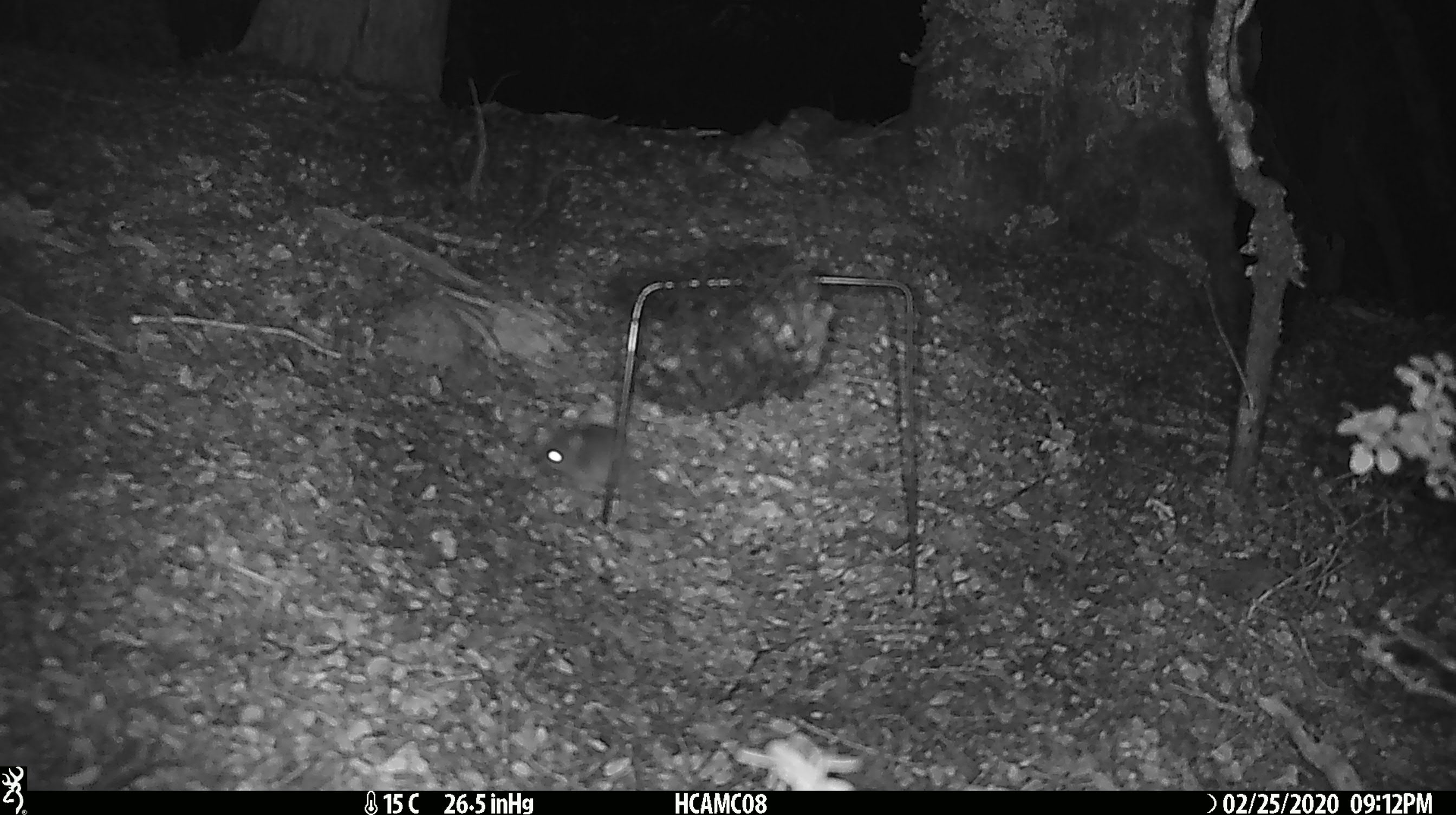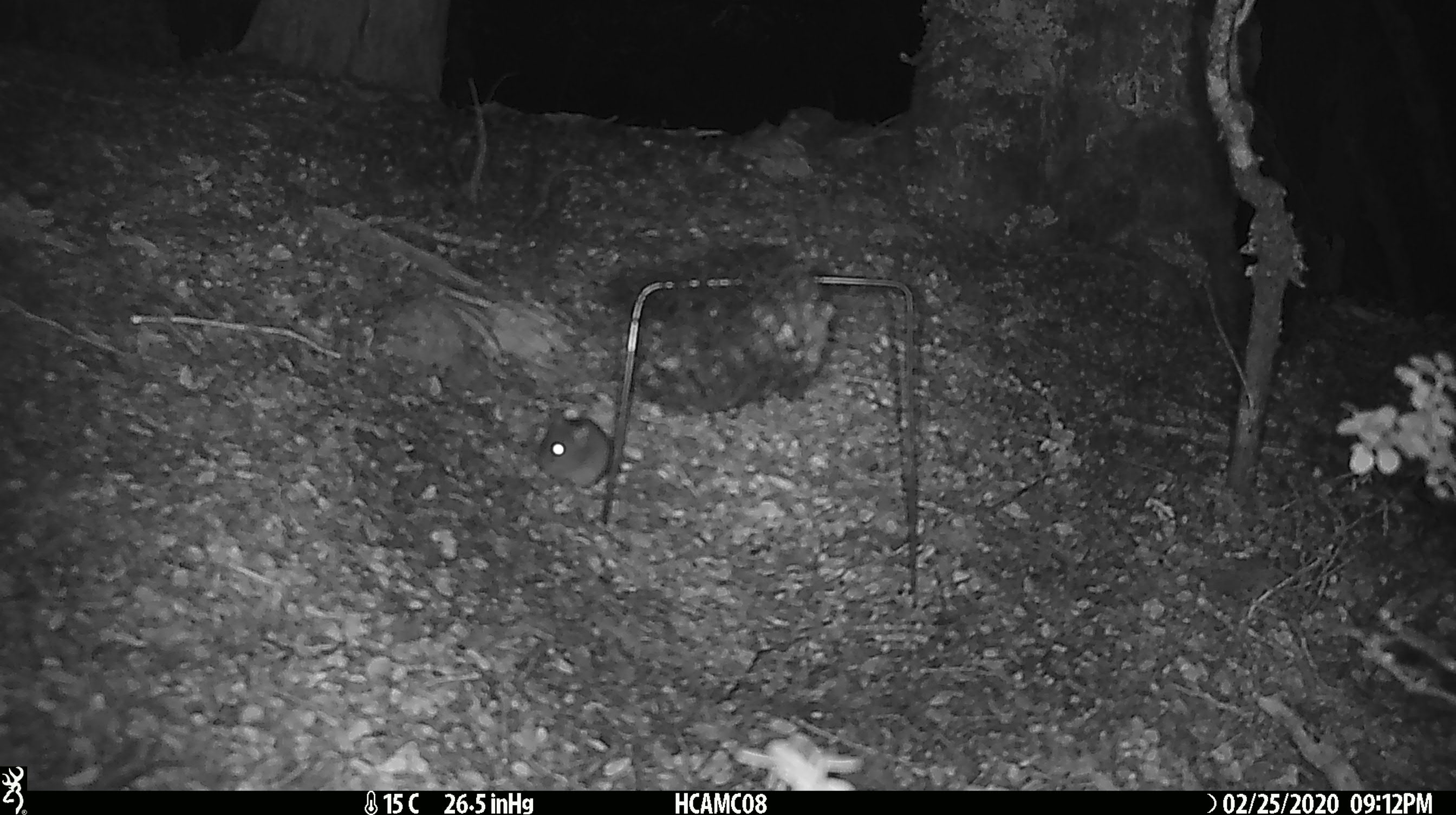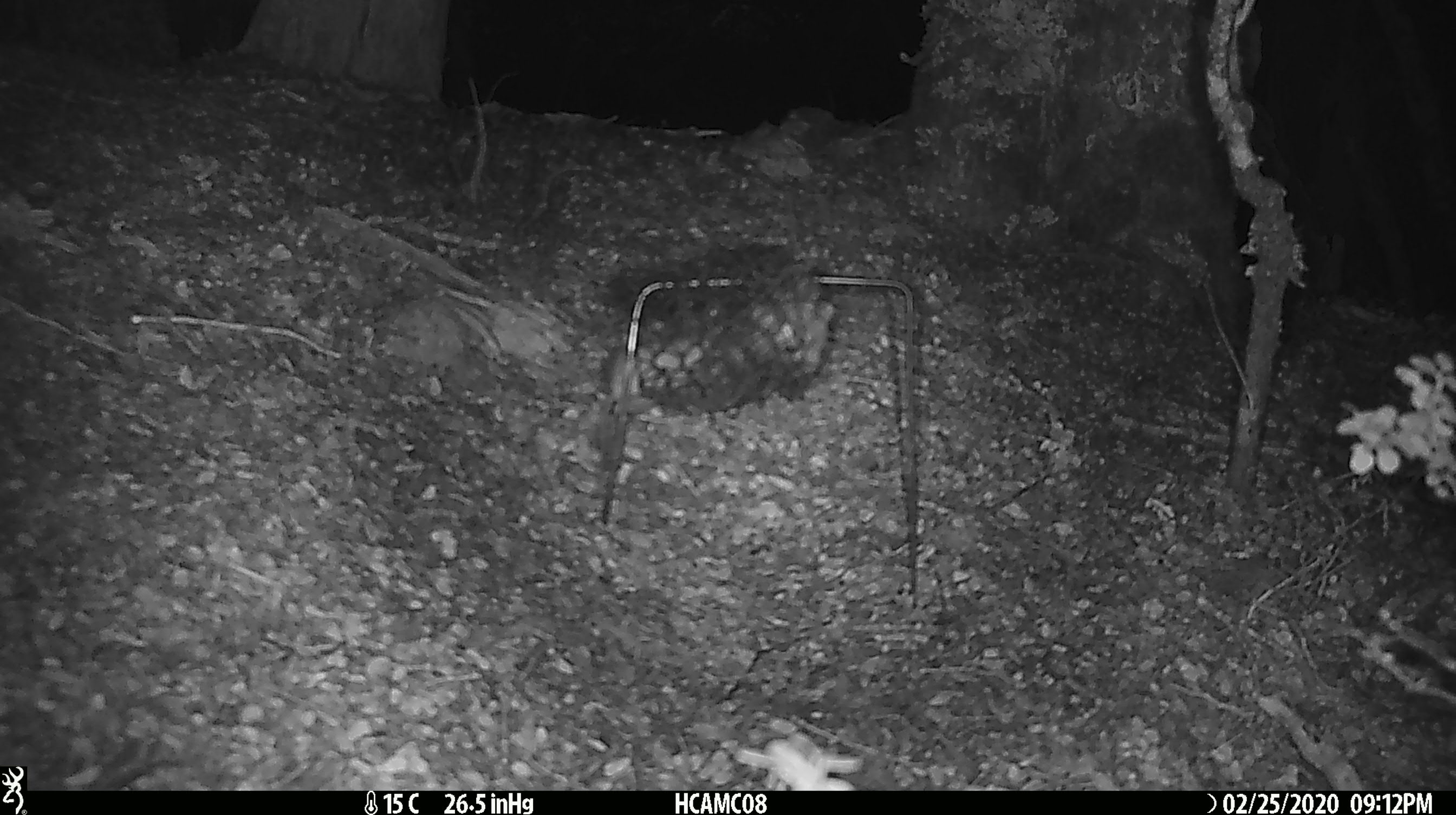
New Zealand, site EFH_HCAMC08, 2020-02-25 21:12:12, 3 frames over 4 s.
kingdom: Animalia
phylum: Chordata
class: Mammalia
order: Rodentia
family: Muridae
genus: Mus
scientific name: Mus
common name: mouse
Mouse (Mus).